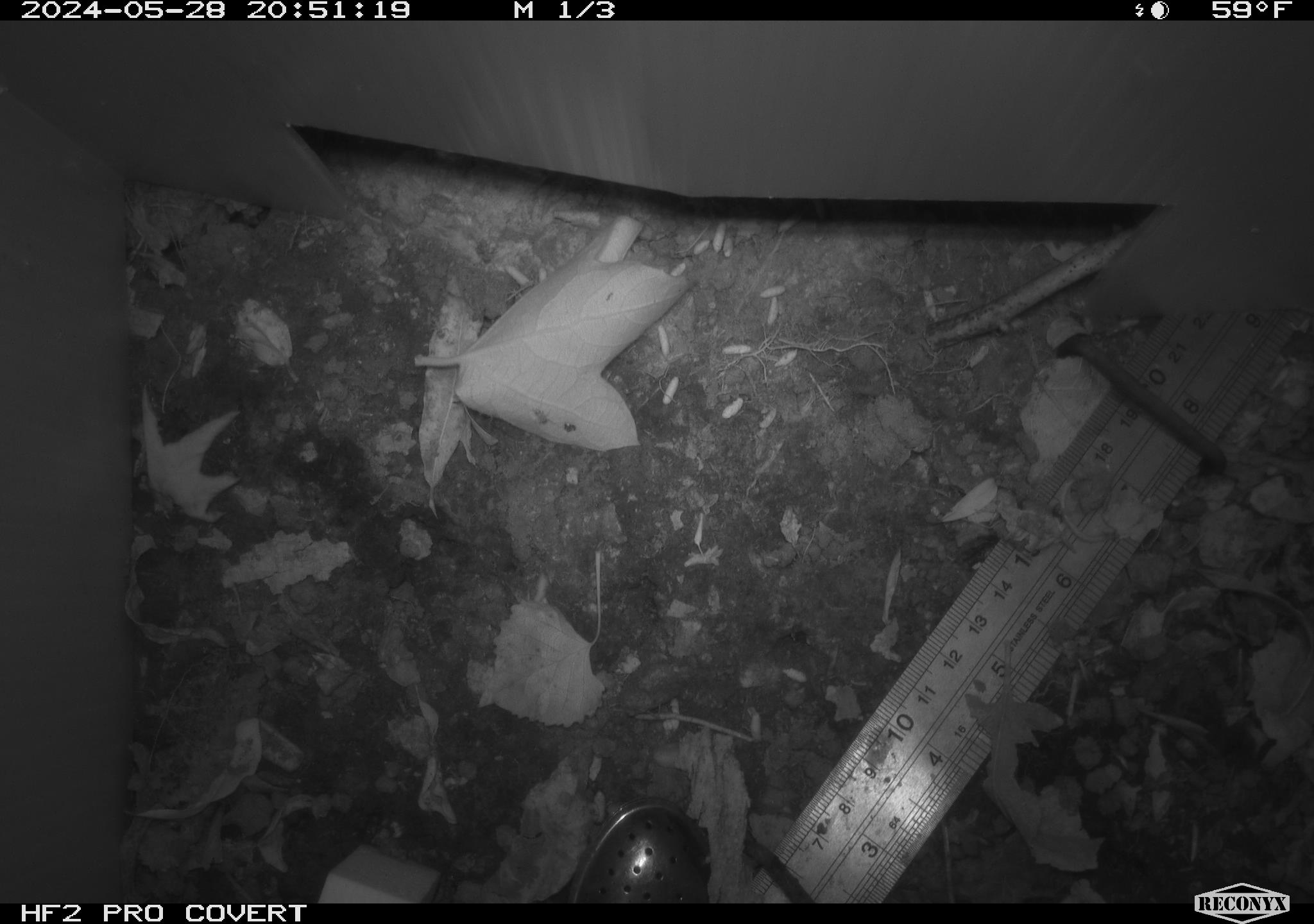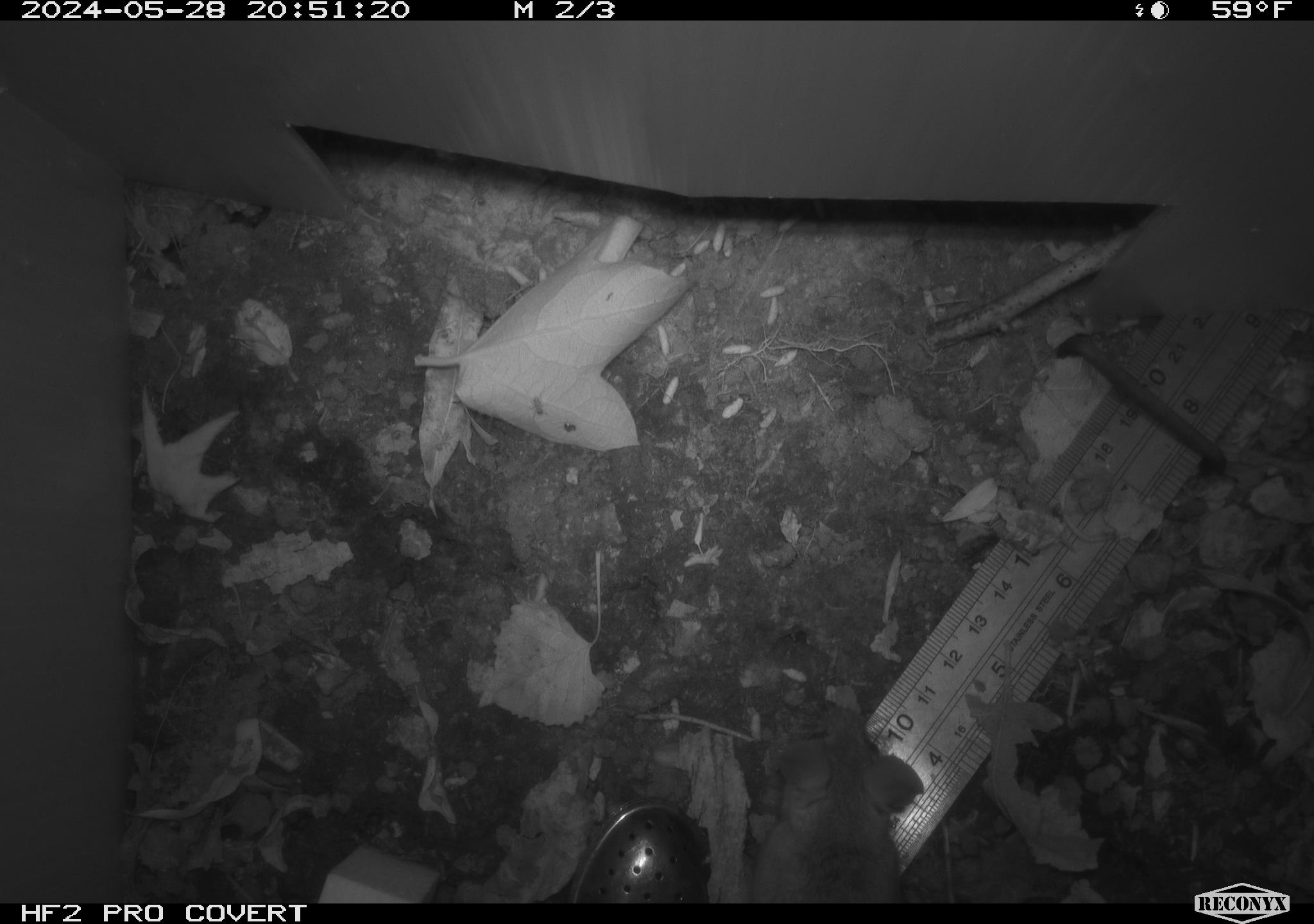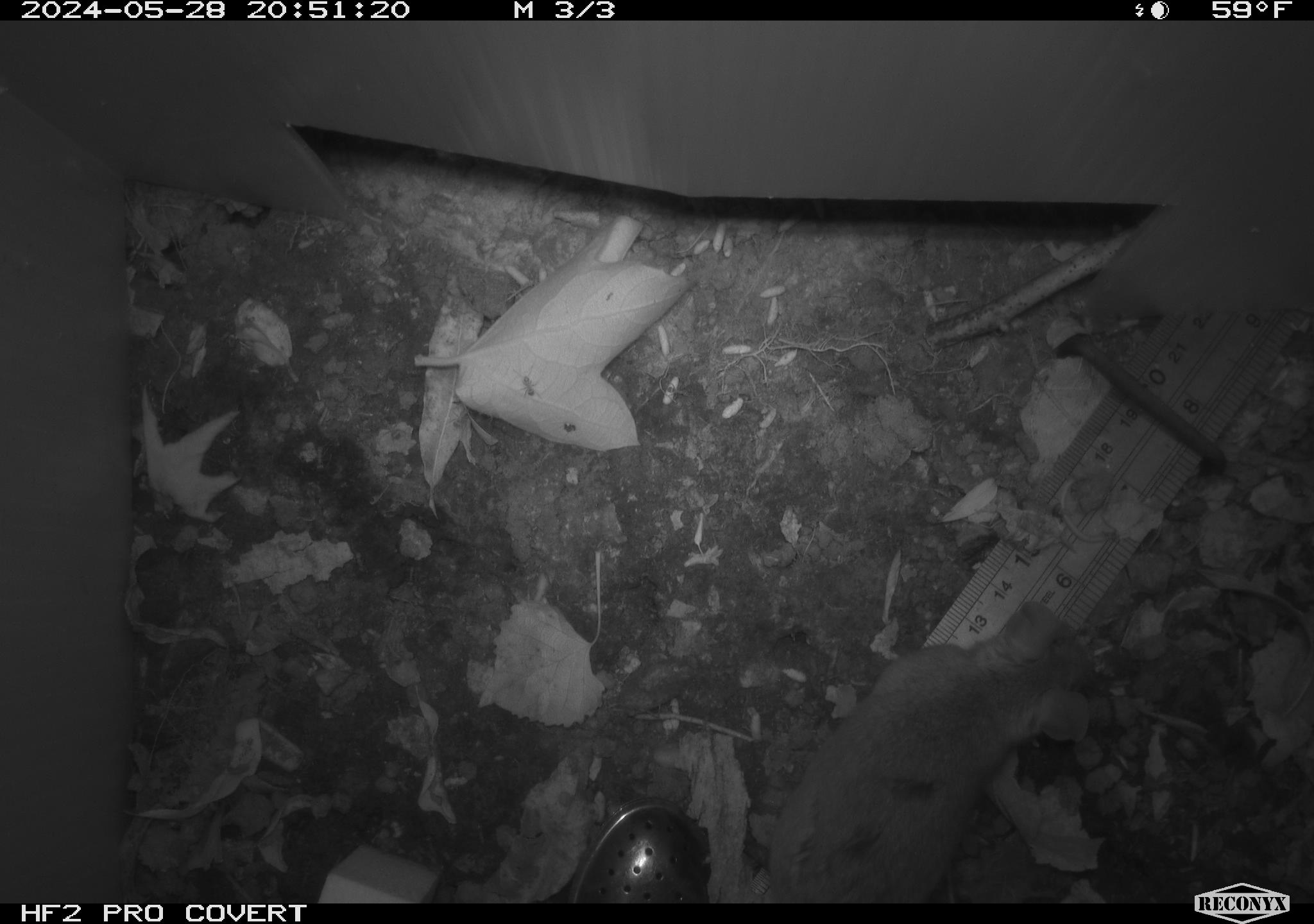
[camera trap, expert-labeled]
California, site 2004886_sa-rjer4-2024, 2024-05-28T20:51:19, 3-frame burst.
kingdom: Animalia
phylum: Chordata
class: Mammalia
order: Rodentia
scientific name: Rodentia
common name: mouse species